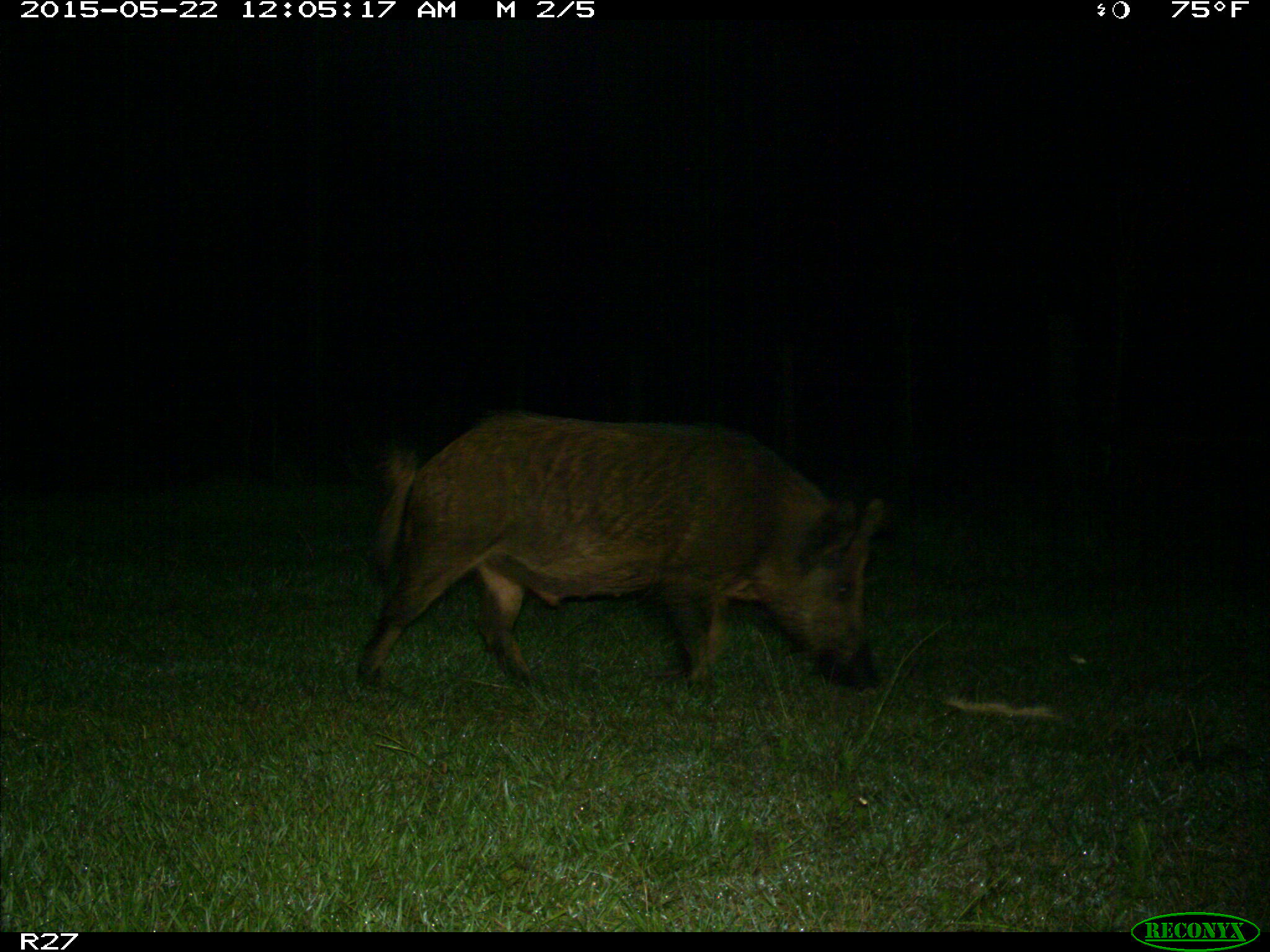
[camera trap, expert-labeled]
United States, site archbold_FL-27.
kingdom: Animalia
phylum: Chordata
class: Mammalia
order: Artiodactyla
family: Suidae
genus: Sus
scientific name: Sus scrofa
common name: wild boar